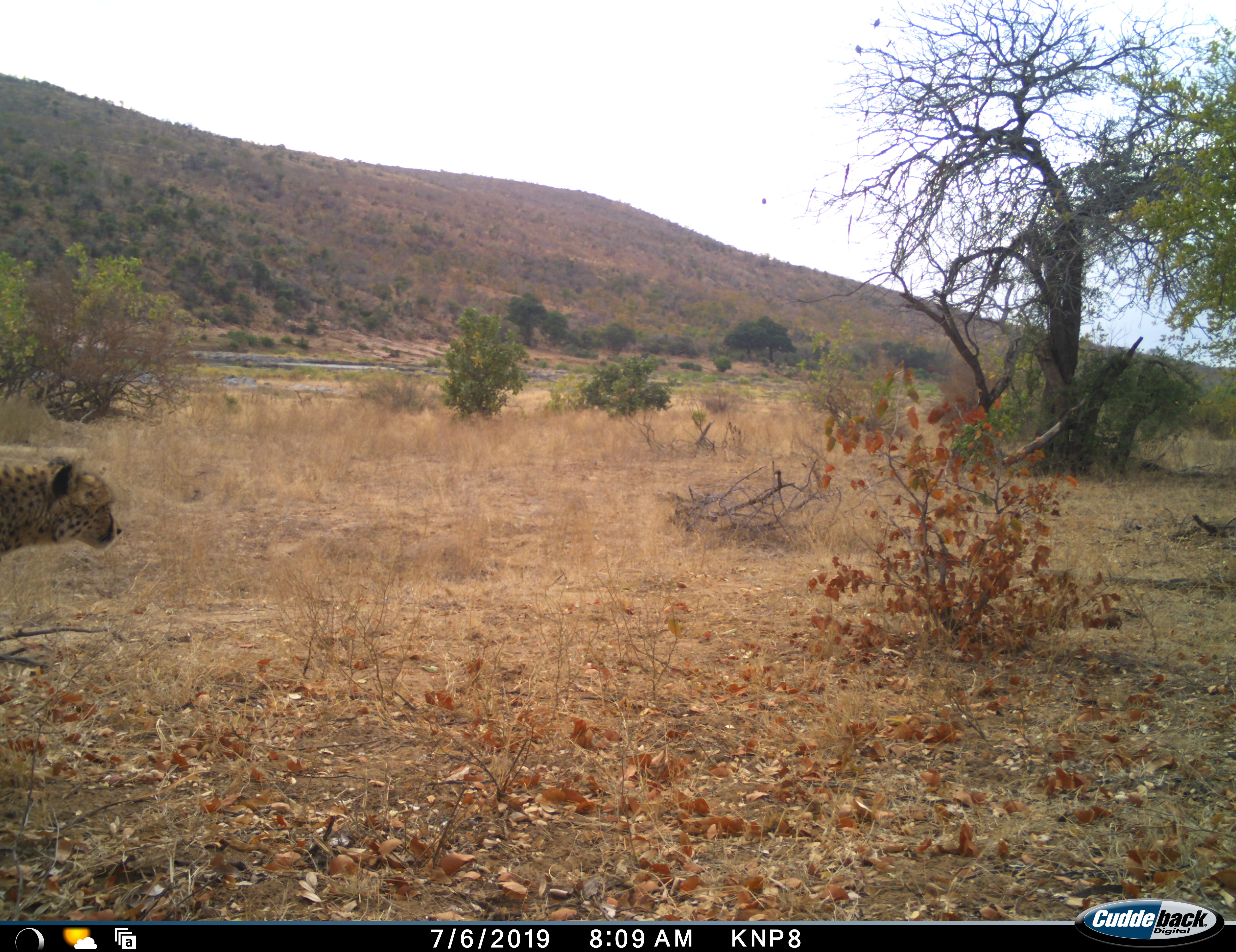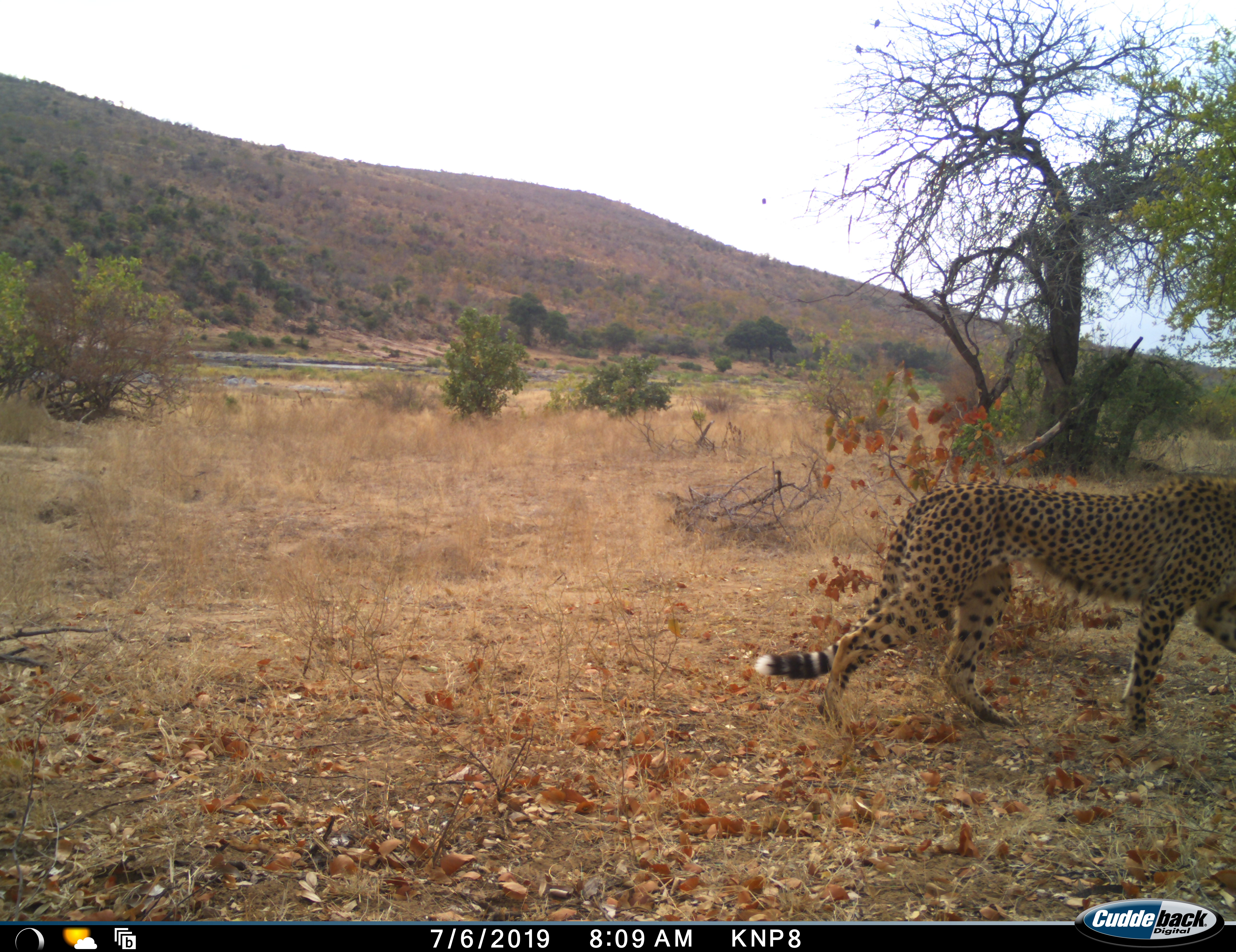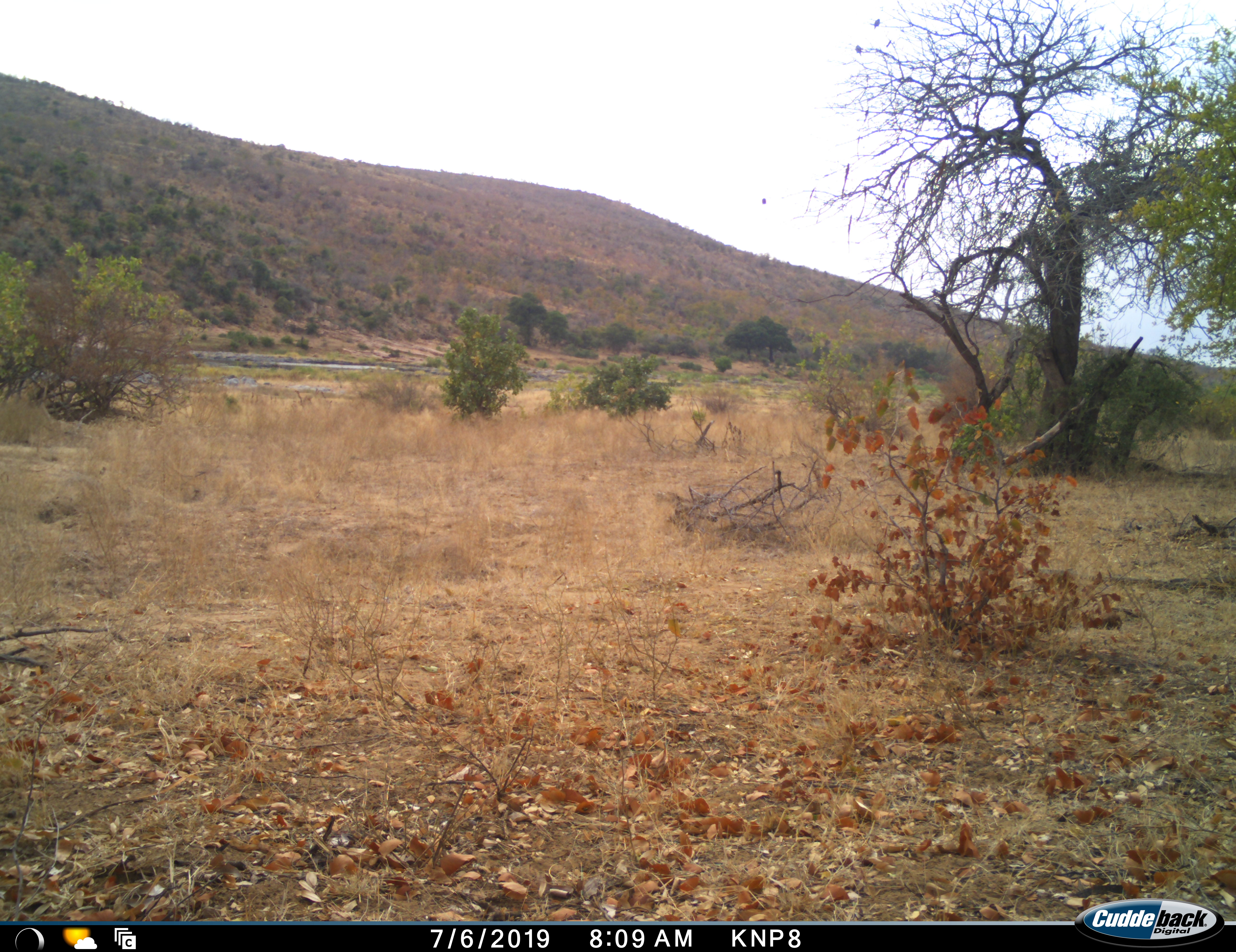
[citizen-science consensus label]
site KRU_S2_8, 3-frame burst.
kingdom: Animalia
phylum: Chordata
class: Mammalia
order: Carnivora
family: Felidae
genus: Acinonyx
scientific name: Acinonyx jubatus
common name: cheetah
Cheetah (Acinonyx jubatus), count 1. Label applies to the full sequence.